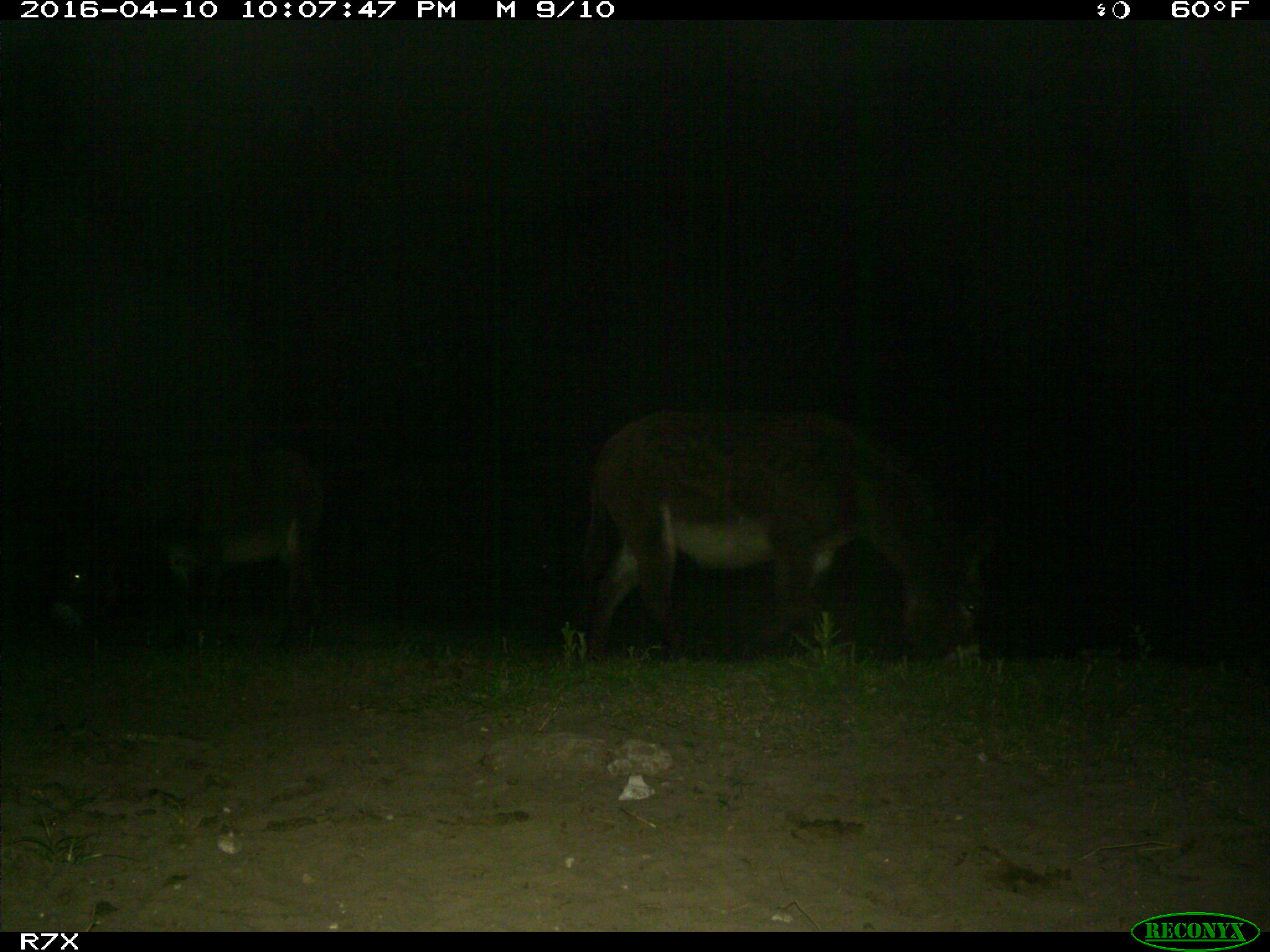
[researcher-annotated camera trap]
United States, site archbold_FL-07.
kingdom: Animalia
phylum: Chordata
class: Mammalia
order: Artiodactyla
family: Bovidae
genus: Bos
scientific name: Bos taurus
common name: domestic cow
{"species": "Bos taurus (domestic cow)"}